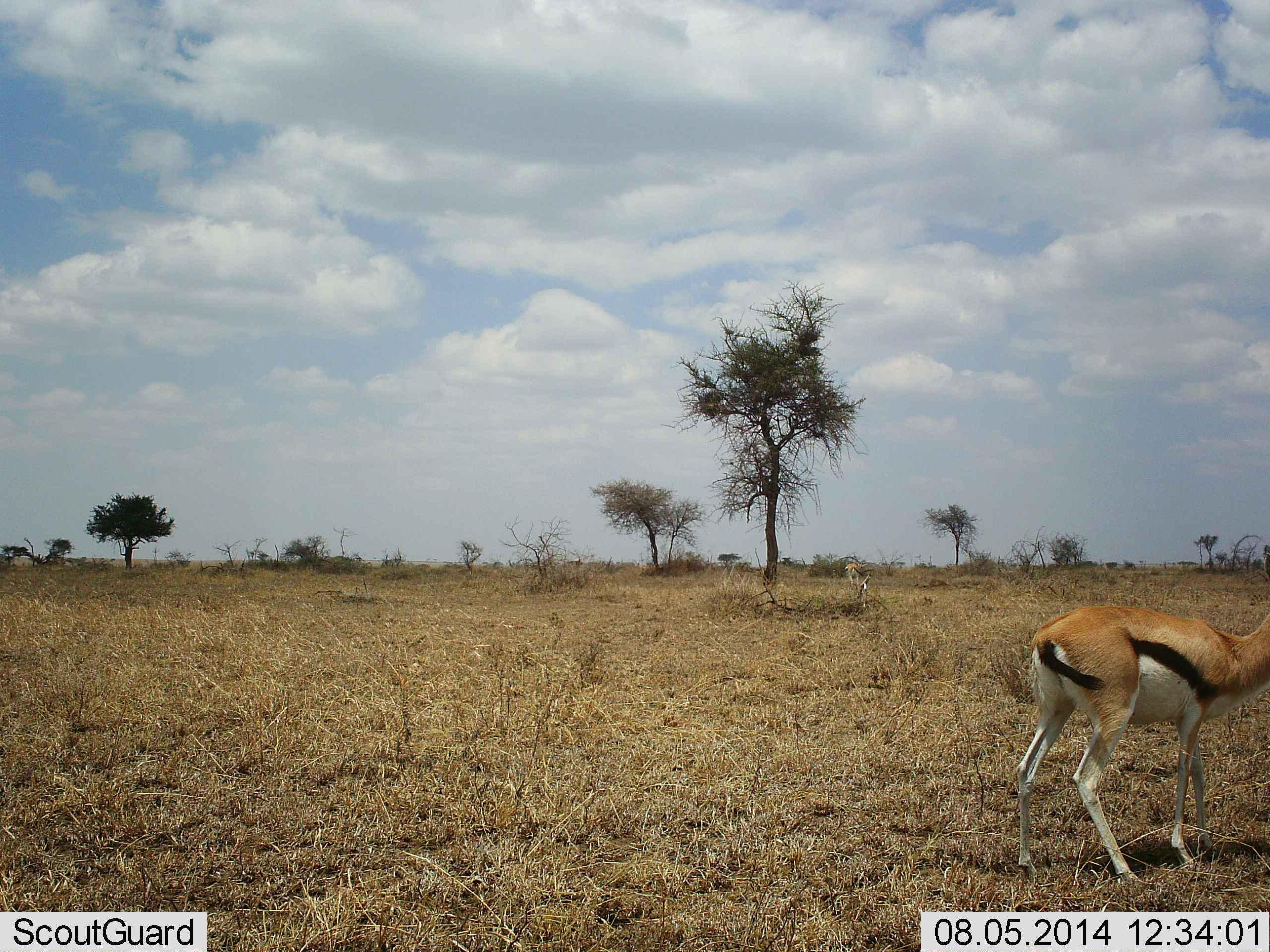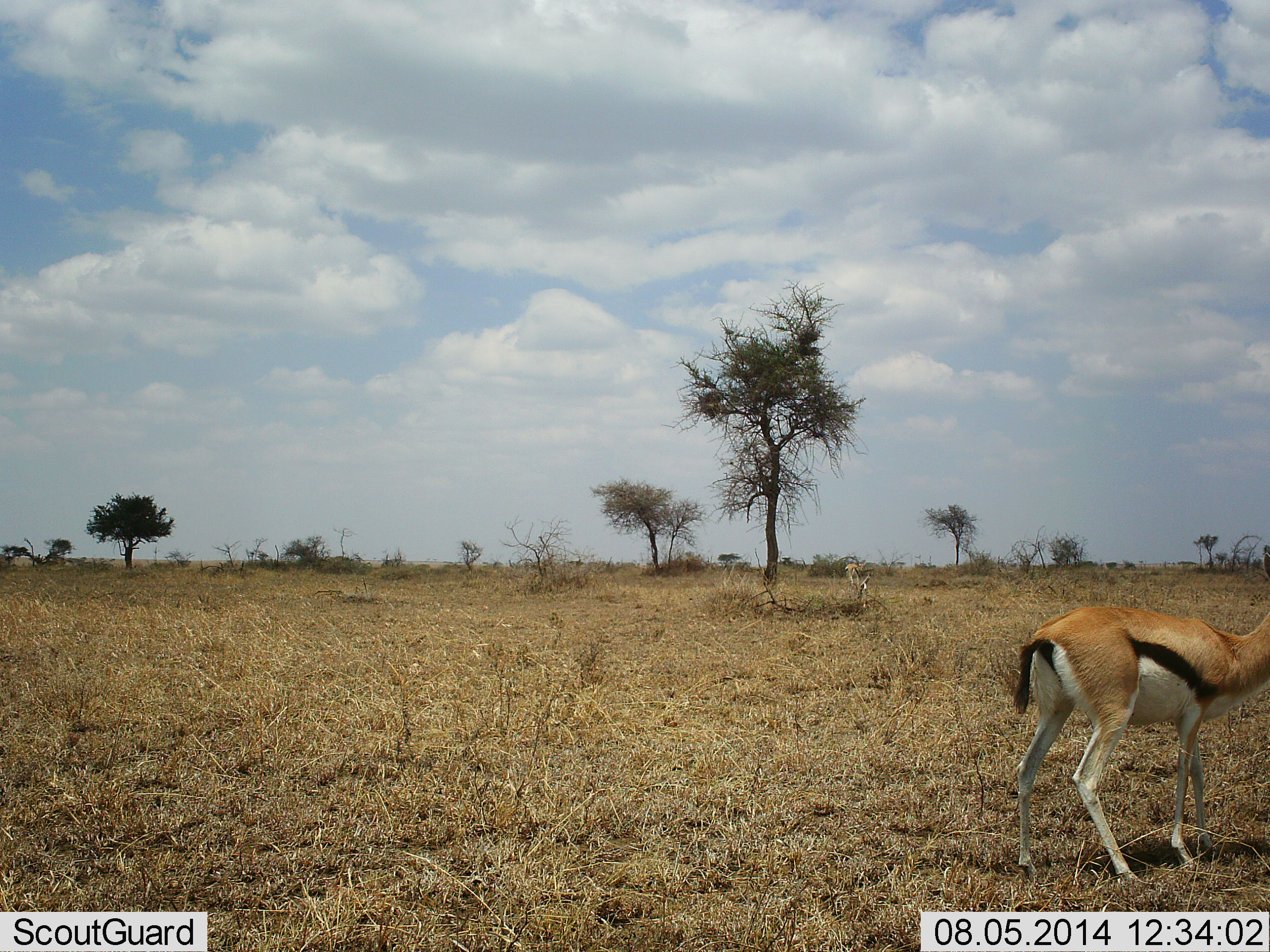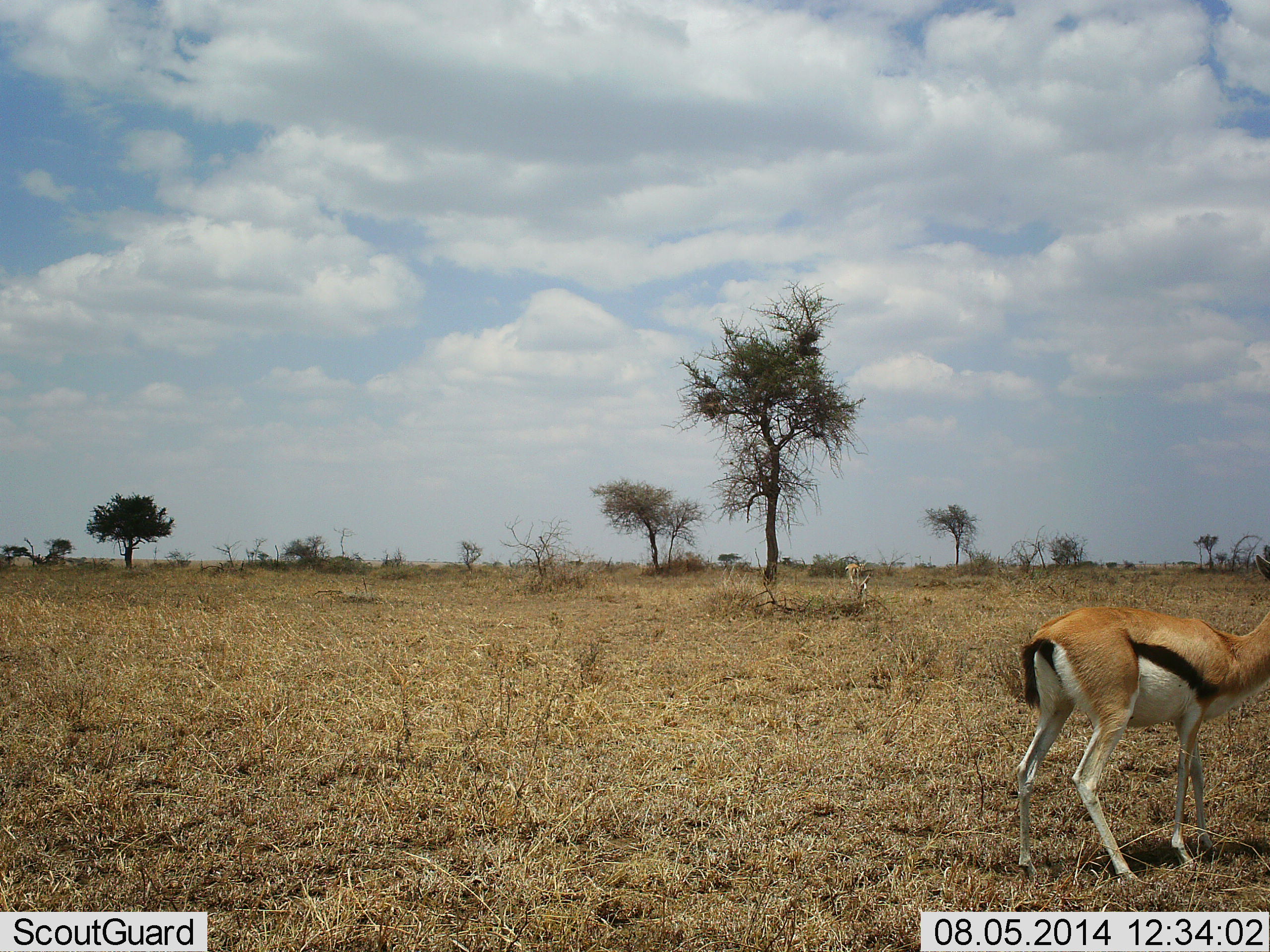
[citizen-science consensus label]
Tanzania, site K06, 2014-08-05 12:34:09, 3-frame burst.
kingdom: Animalia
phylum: Chordata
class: Mammalia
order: Artiodactyla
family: Bovidae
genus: Eudorcas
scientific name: Eudorcas thomsonii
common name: thomson's gazelle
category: gazellethomsons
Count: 1.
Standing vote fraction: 100%.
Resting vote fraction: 0%.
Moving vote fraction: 0%.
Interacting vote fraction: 0%.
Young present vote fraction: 0%.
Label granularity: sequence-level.